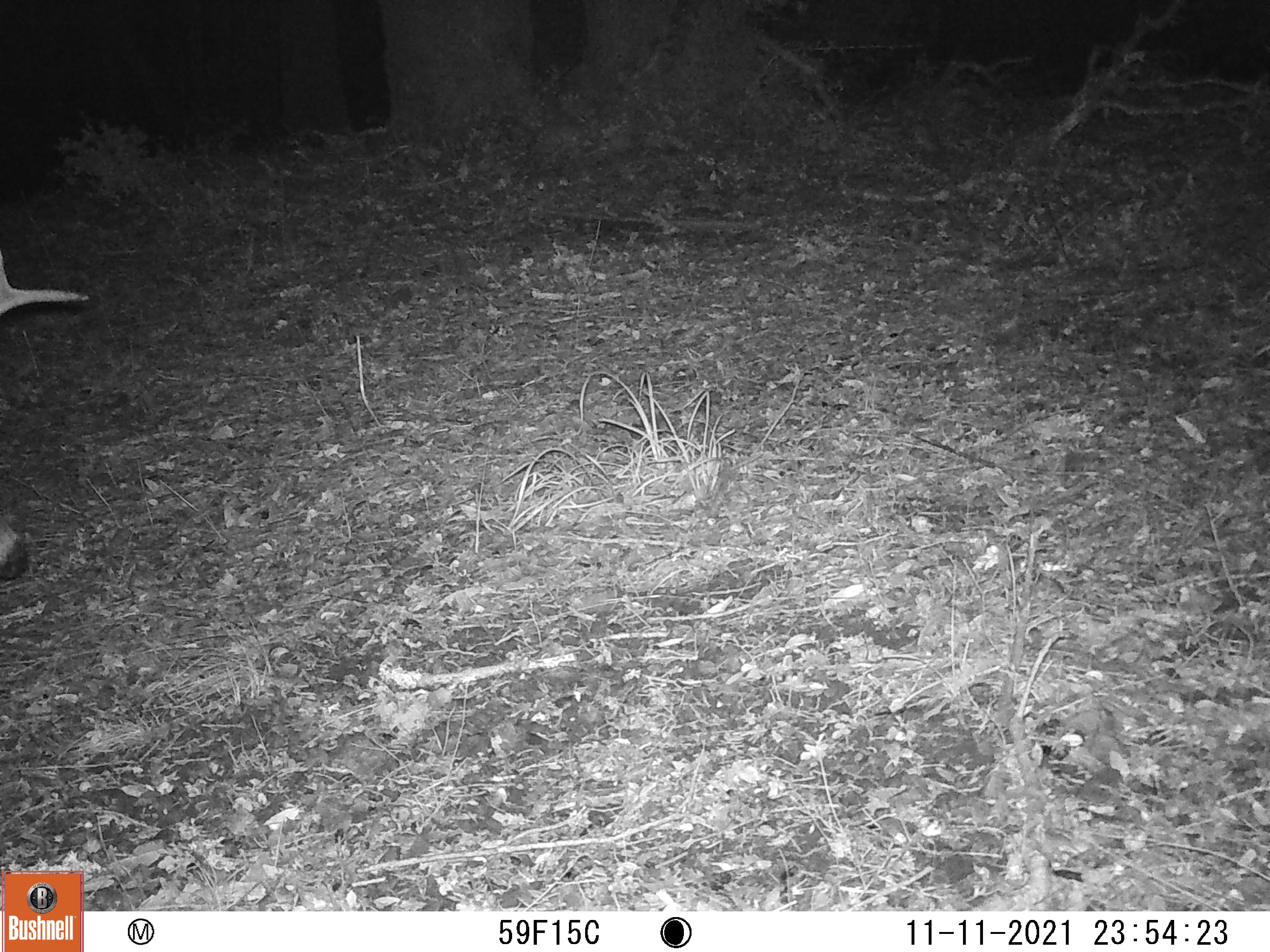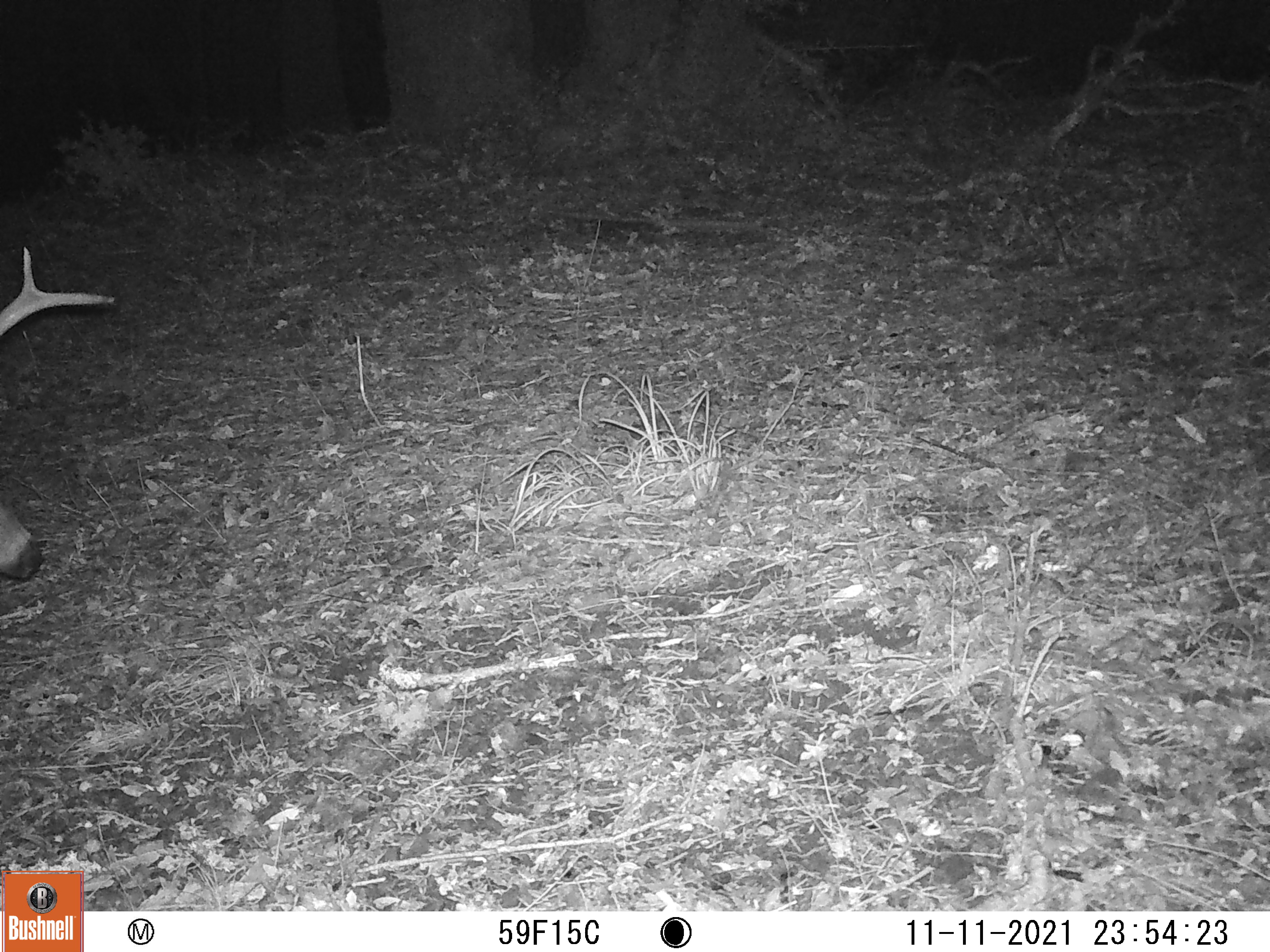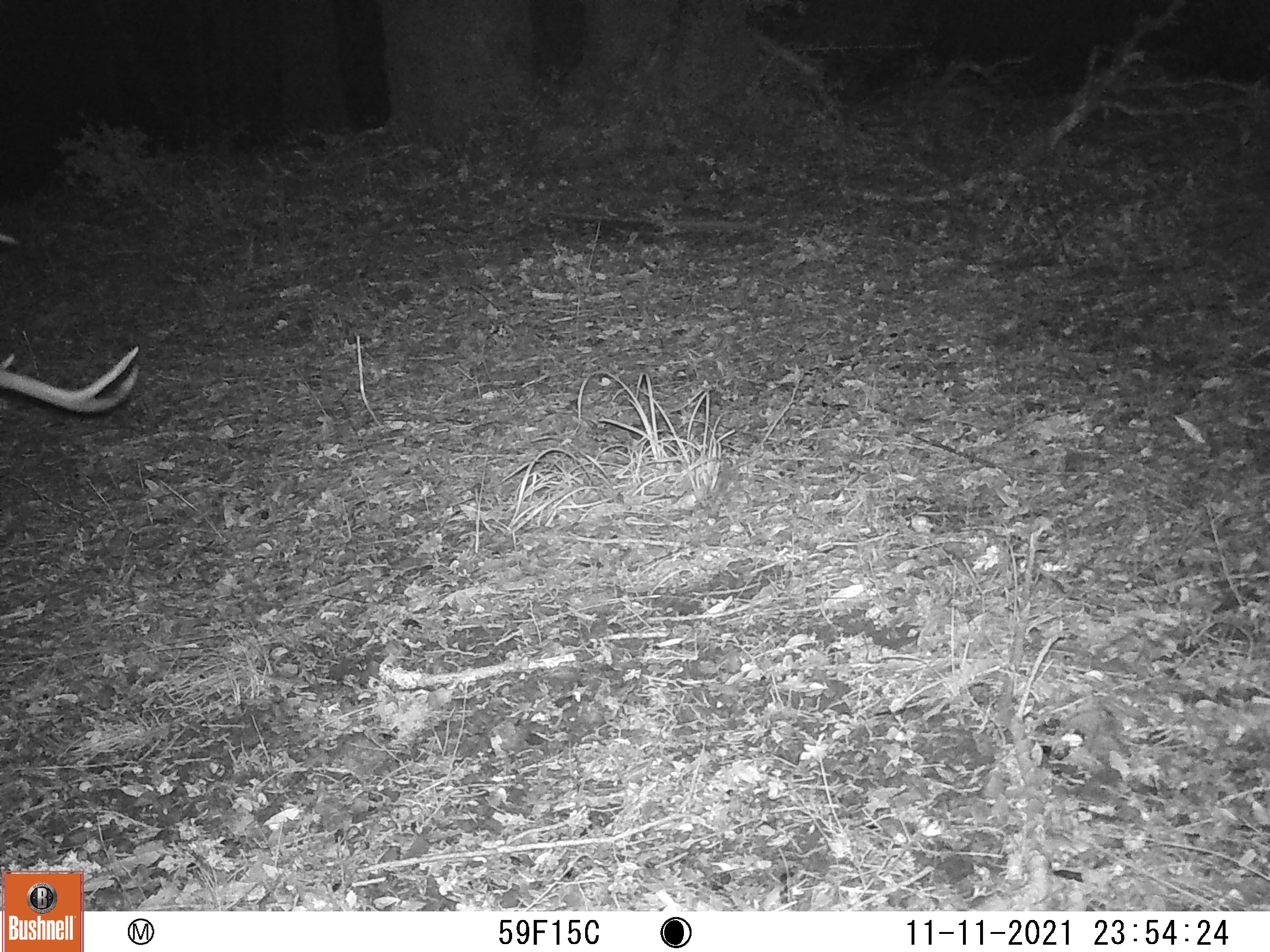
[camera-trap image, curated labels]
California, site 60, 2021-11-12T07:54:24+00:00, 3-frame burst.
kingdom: Animalia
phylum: Chordata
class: Mammalia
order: Artiodactyla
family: Cervidae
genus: Odocoileus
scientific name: Odocoileus hemionus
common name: mule deer